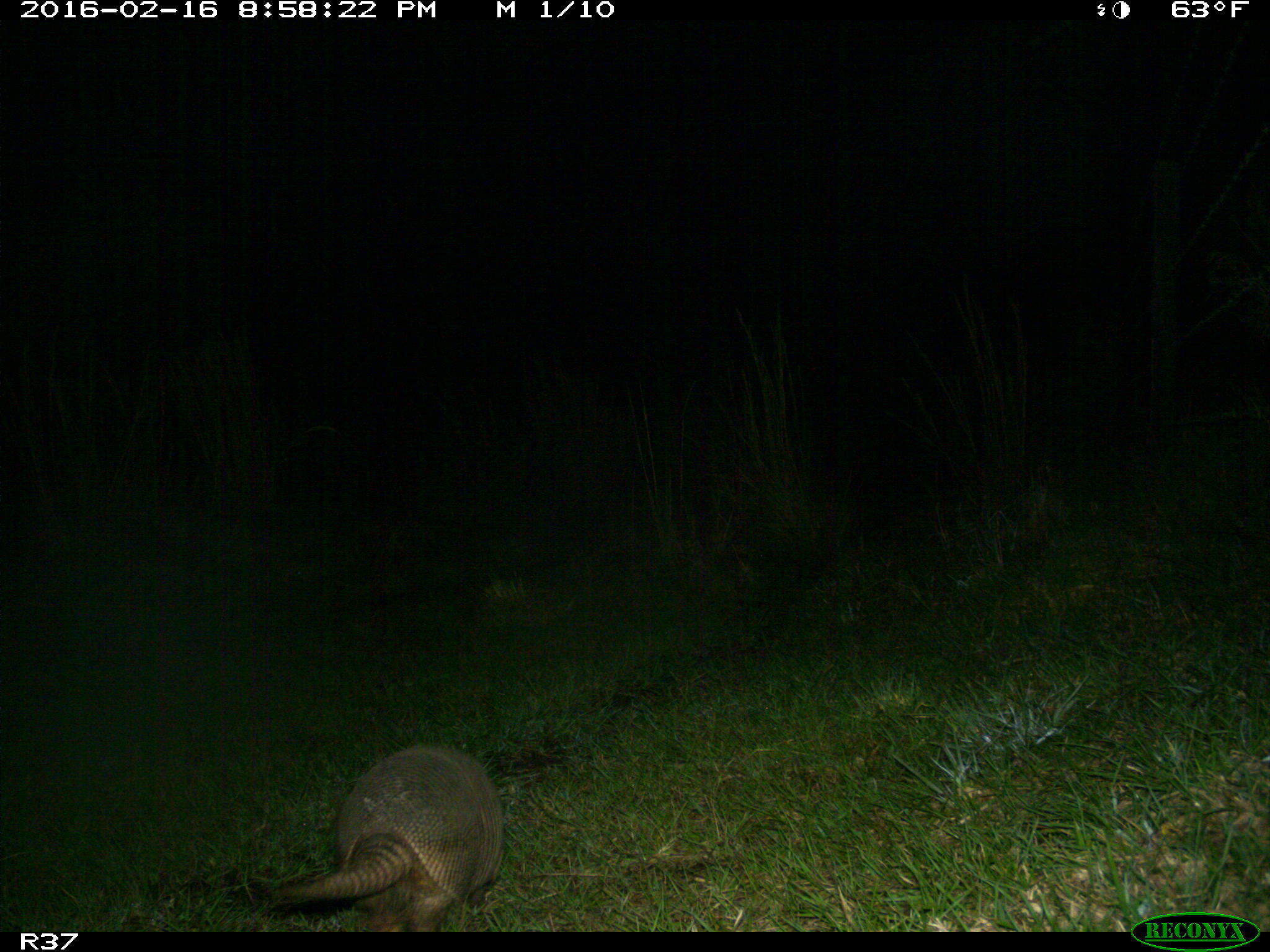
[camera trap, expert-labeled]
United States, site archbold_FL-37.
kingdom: Animalia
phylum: Chordata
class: Mammalia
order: Cingulata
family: Dasypodidae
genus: Dasypus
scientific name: Dasypus novemcinctus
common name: nine-banded armadillo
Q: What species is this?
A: Dasypus novemcinctus (nine-banded armadillo).